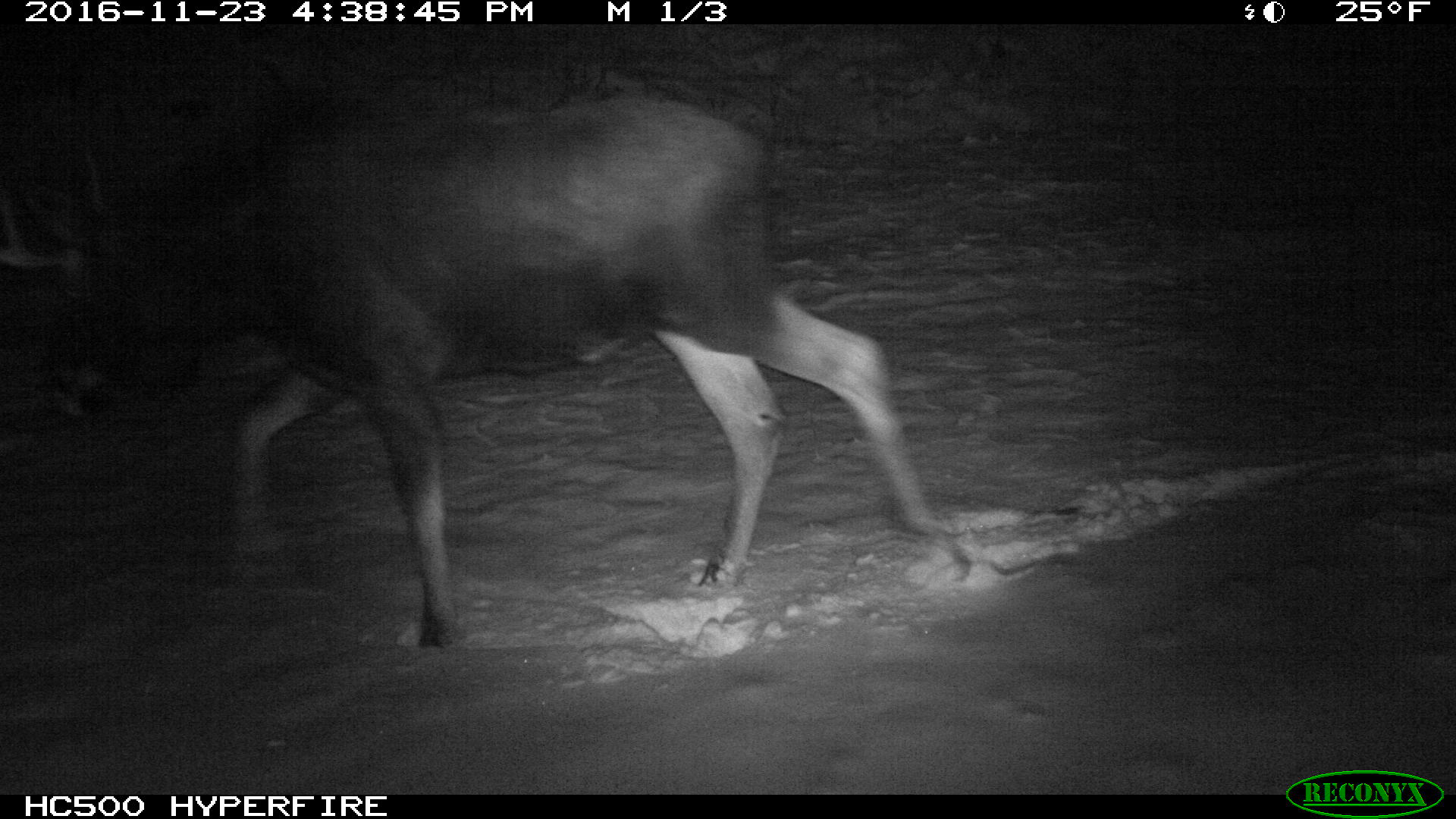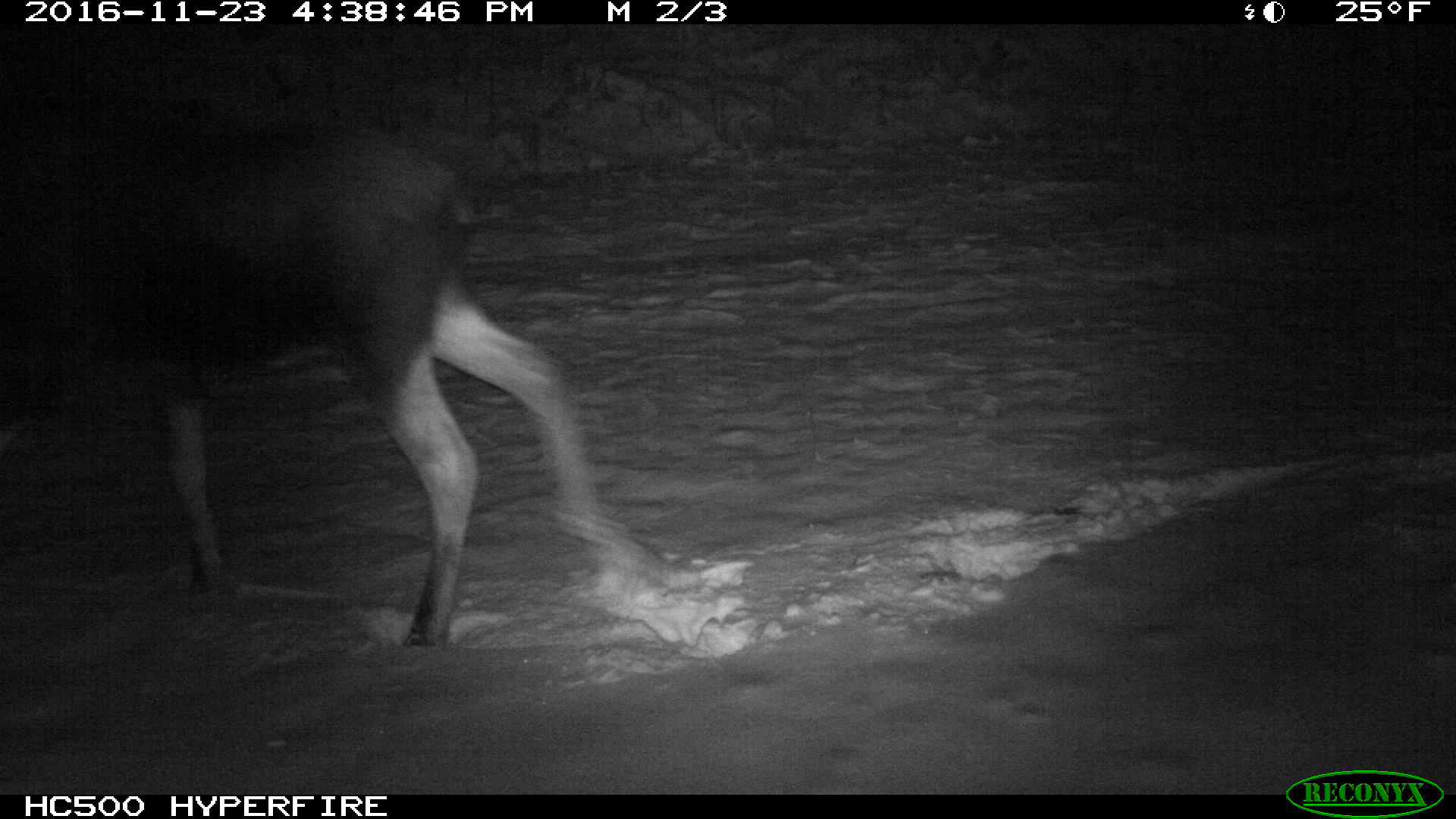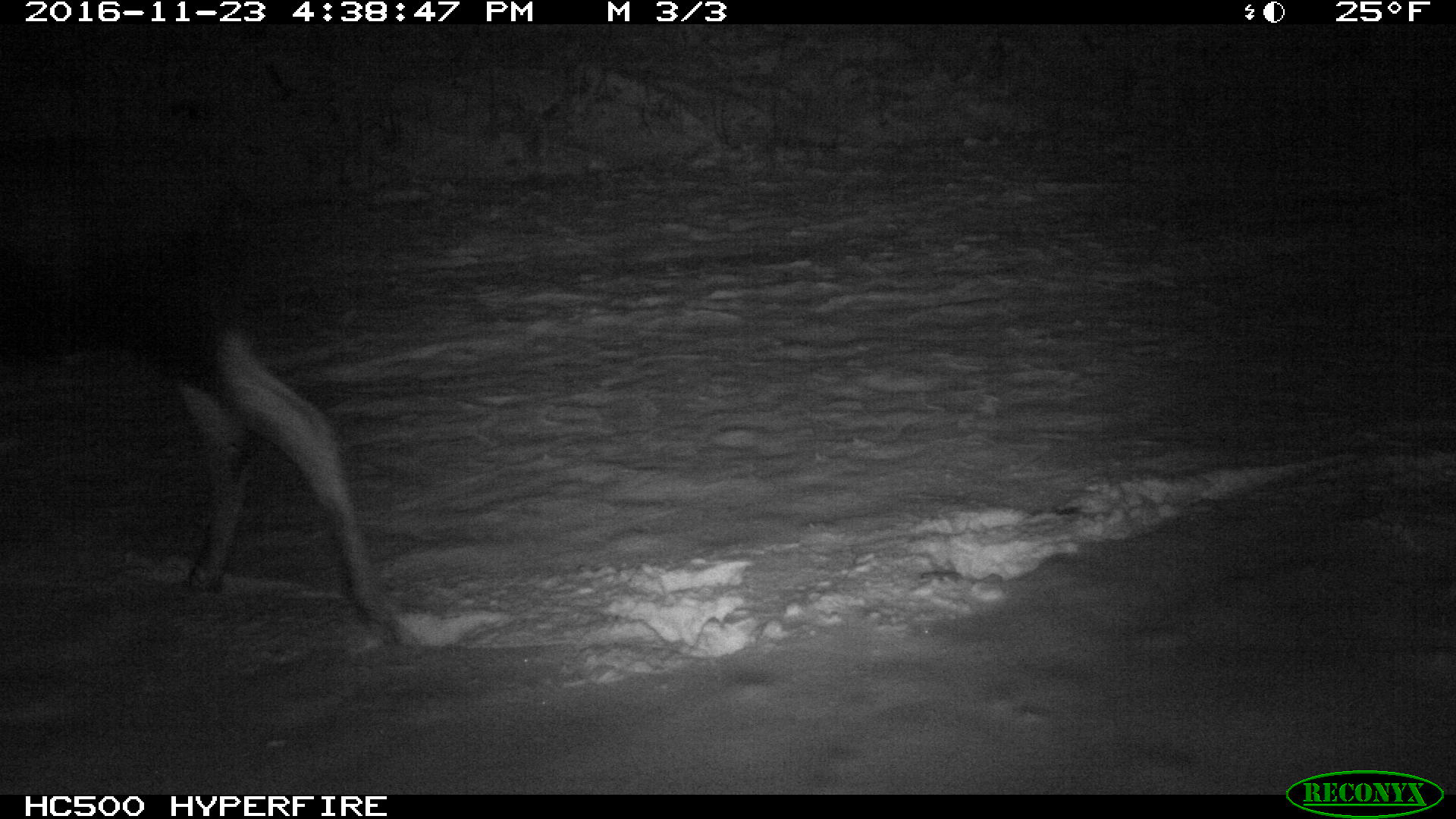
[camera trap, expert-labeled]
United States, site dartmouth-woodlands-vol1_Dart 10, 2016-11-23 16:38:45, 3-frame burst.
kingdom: Animalia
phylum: Chordata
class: Mammalia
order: Artiodactyla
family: Cervidae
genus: Alces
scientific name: Alces alces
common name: moose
Moose (Alces alces).